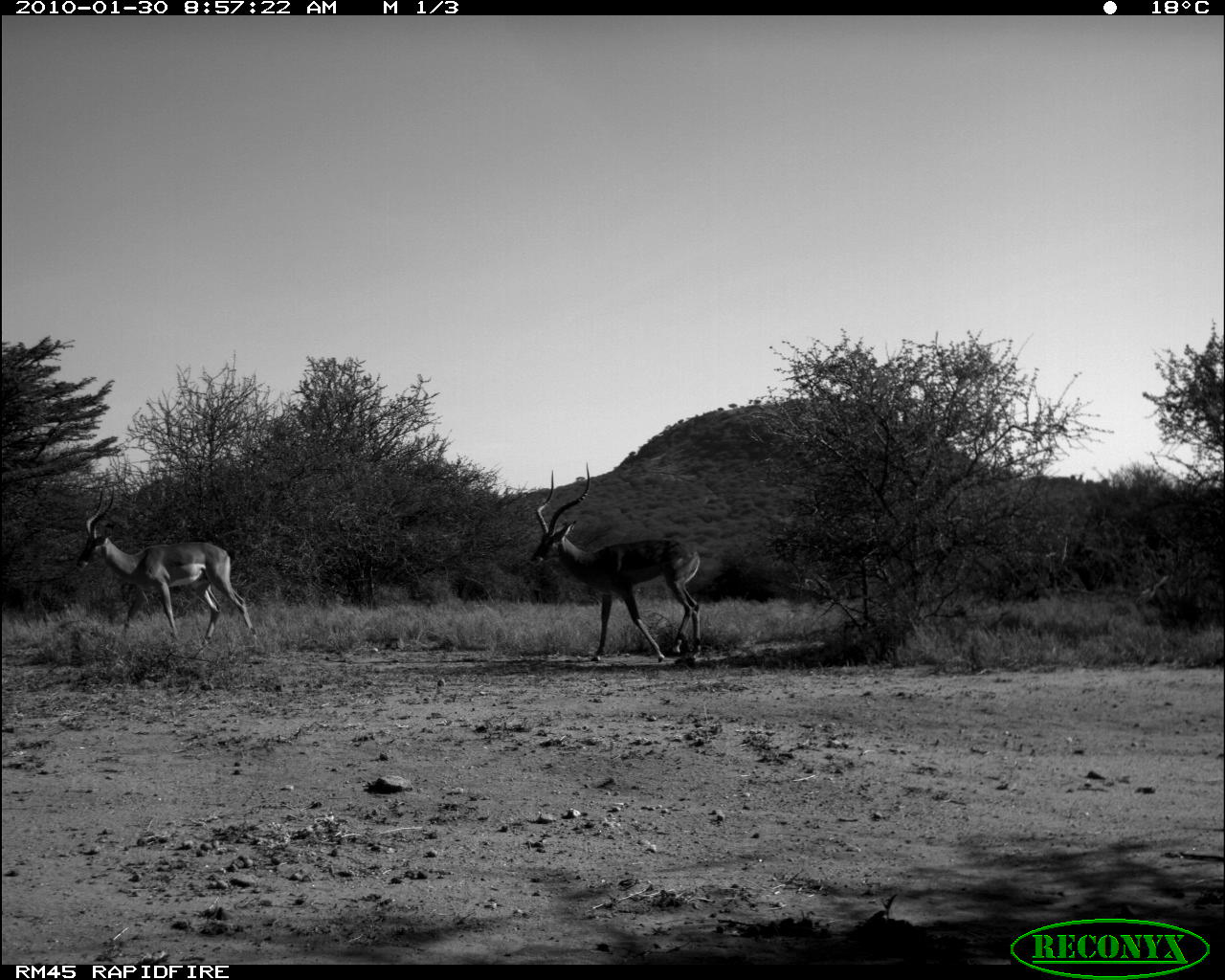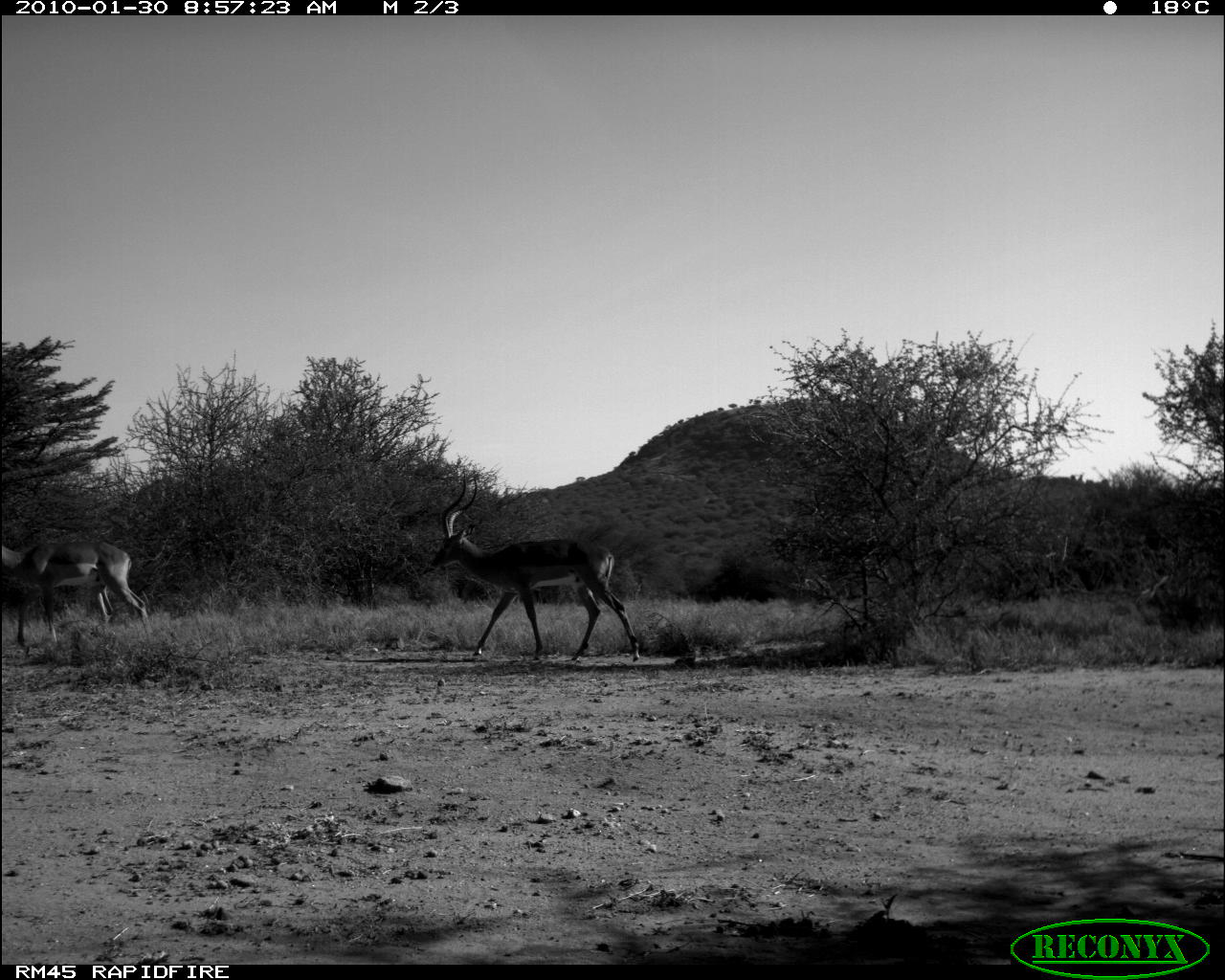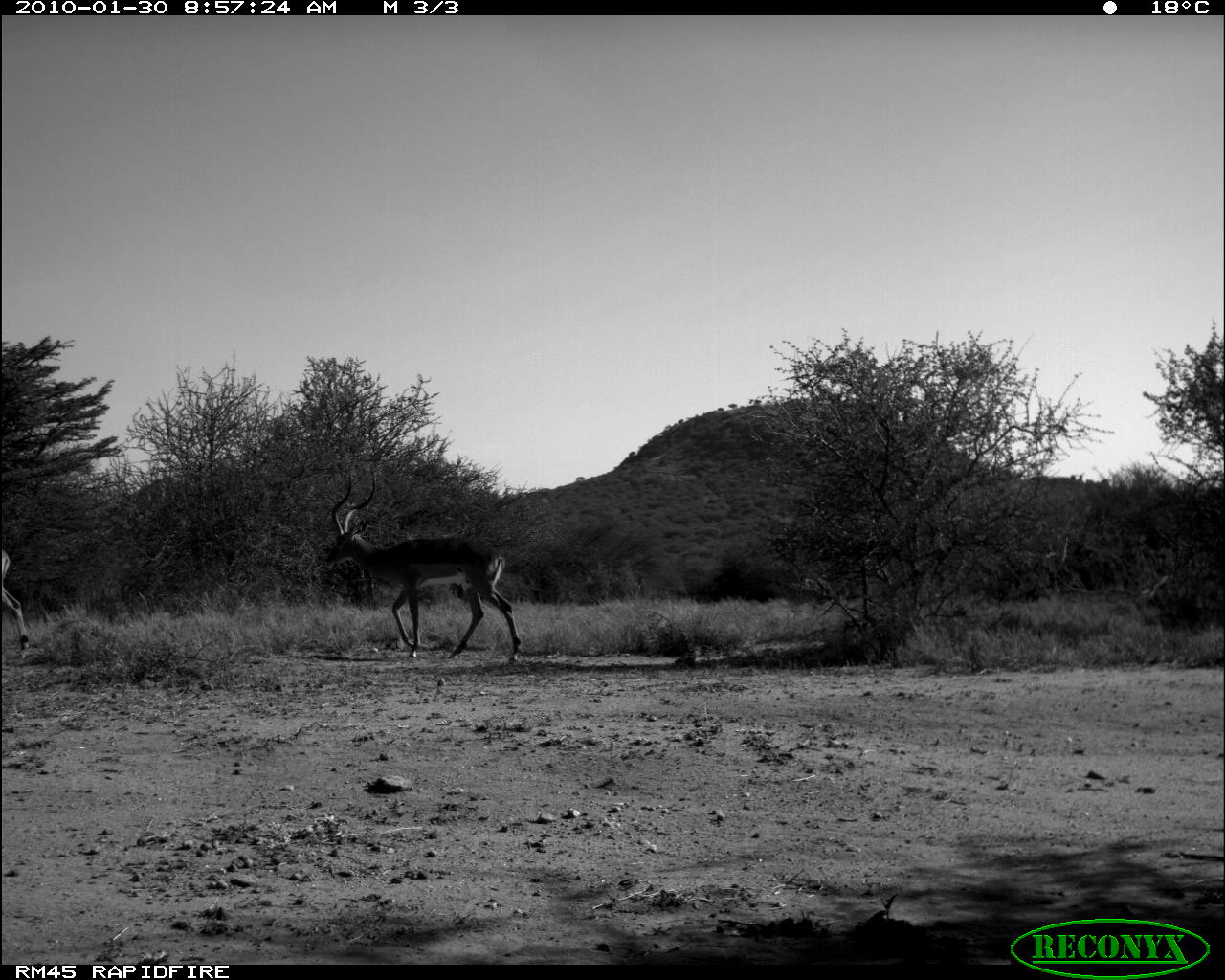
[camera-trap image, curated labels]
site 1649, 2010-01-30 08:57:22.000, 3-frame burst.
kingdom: Animalia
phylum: Chordata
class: Mammalia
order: Artiodactyla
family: Bovidae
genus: Aepyceros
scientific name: Aepyceros melampus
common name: impala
Aepyceros melampus (impala), count 2.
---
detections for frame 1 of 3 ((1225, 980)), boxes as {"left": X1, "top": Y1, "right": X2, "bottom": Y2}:
aepyceros melampus: {"left": 528, "top": 461, "right": 701, "bottom": 662}; {"left": 79, "top": 486, "right": 260, "bottom": 647}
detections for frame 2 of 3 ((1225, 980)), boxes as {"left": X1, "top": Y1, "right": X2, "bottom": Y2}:
aepyceros melampus: {"left": 429, "top": 471, "right": 640, "bottom": 662}; {"left": 0, "top": 542, "right": 152, "bottom": 649}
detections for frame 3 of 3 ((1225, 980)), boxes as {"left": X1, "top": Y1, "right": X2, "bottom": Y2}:
aepyceros melampus: {"left": 322, "top": 465, "right": 522, "bottom": 666}; {"left": 2, "top": 547, "right": 31, "bottom": 653}